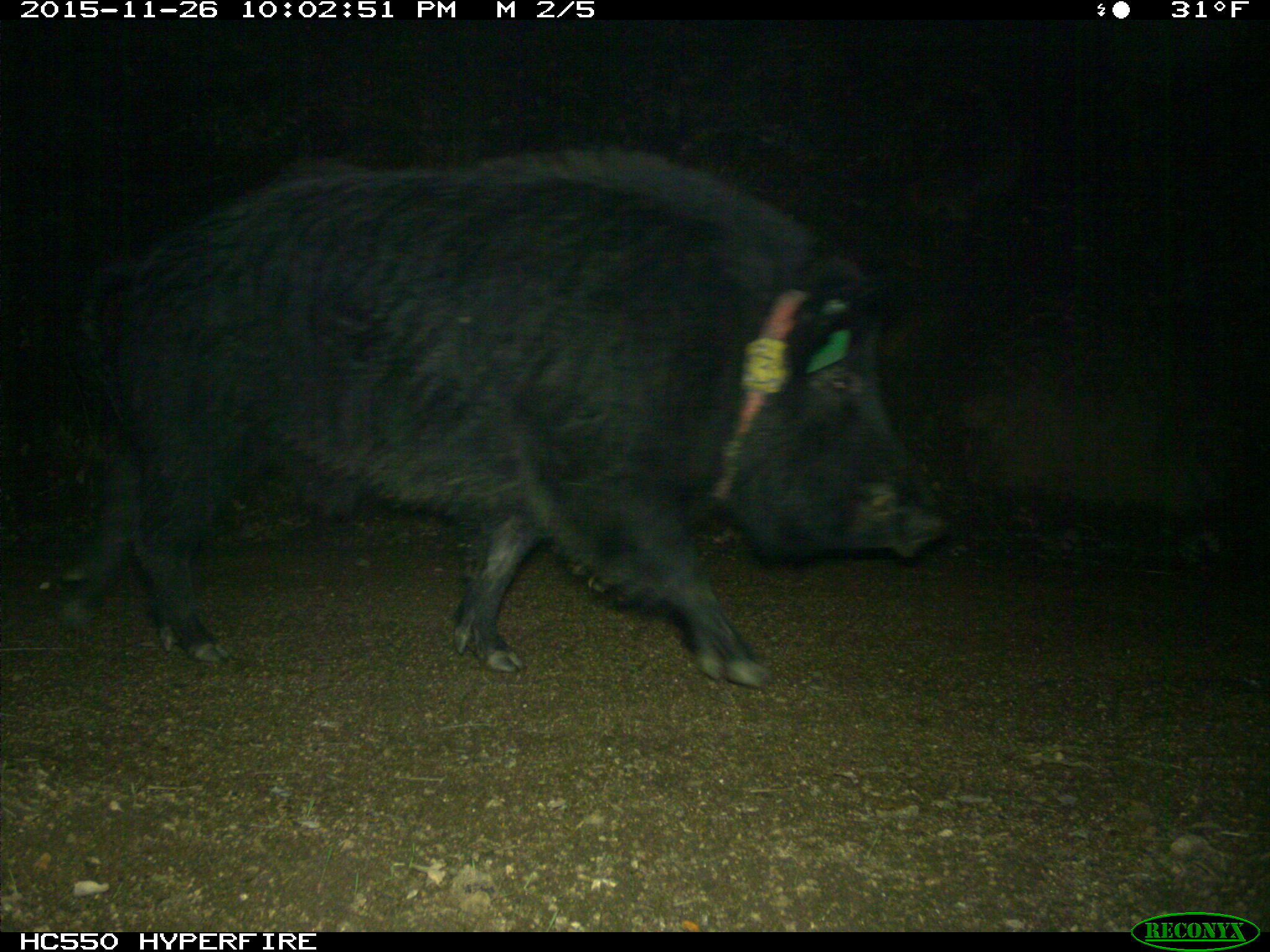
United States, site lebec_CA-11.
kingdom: Animalia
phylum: Chordata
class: Mammalia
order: Artiodactyla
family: Suidae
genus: Sus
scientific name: Sus scrofa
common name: wild boar